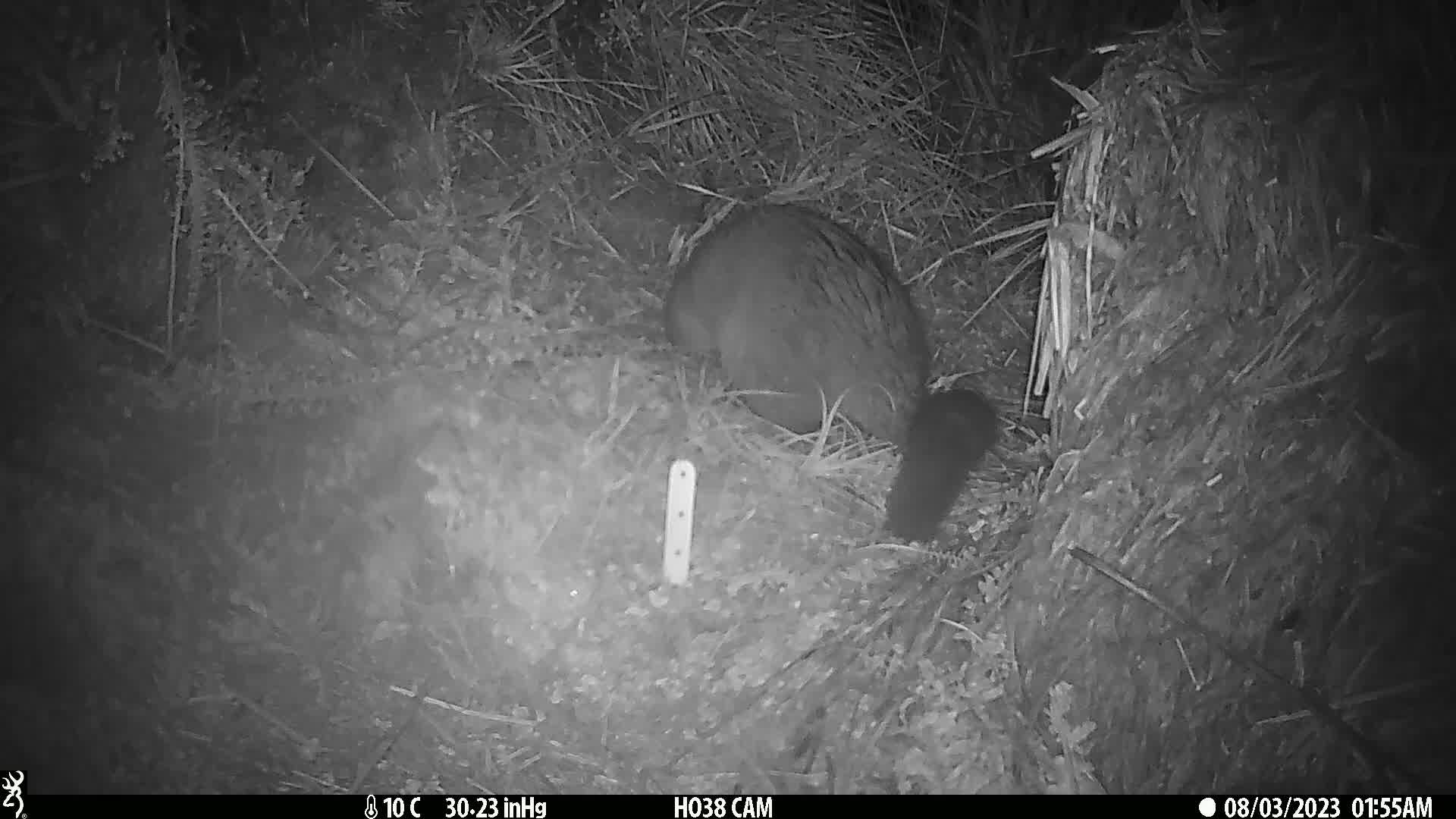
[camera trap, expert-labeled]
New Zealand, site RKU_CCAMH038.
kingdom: Animalia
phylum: Chordata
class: Mammalia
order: Diprotodontia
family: Phalangeridae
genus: Trichosurus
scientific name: Trichosurus vulpecula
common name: common brushtail possum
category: possum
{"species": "possum (common brushtail possum) (Trichosurus vulpecula)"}